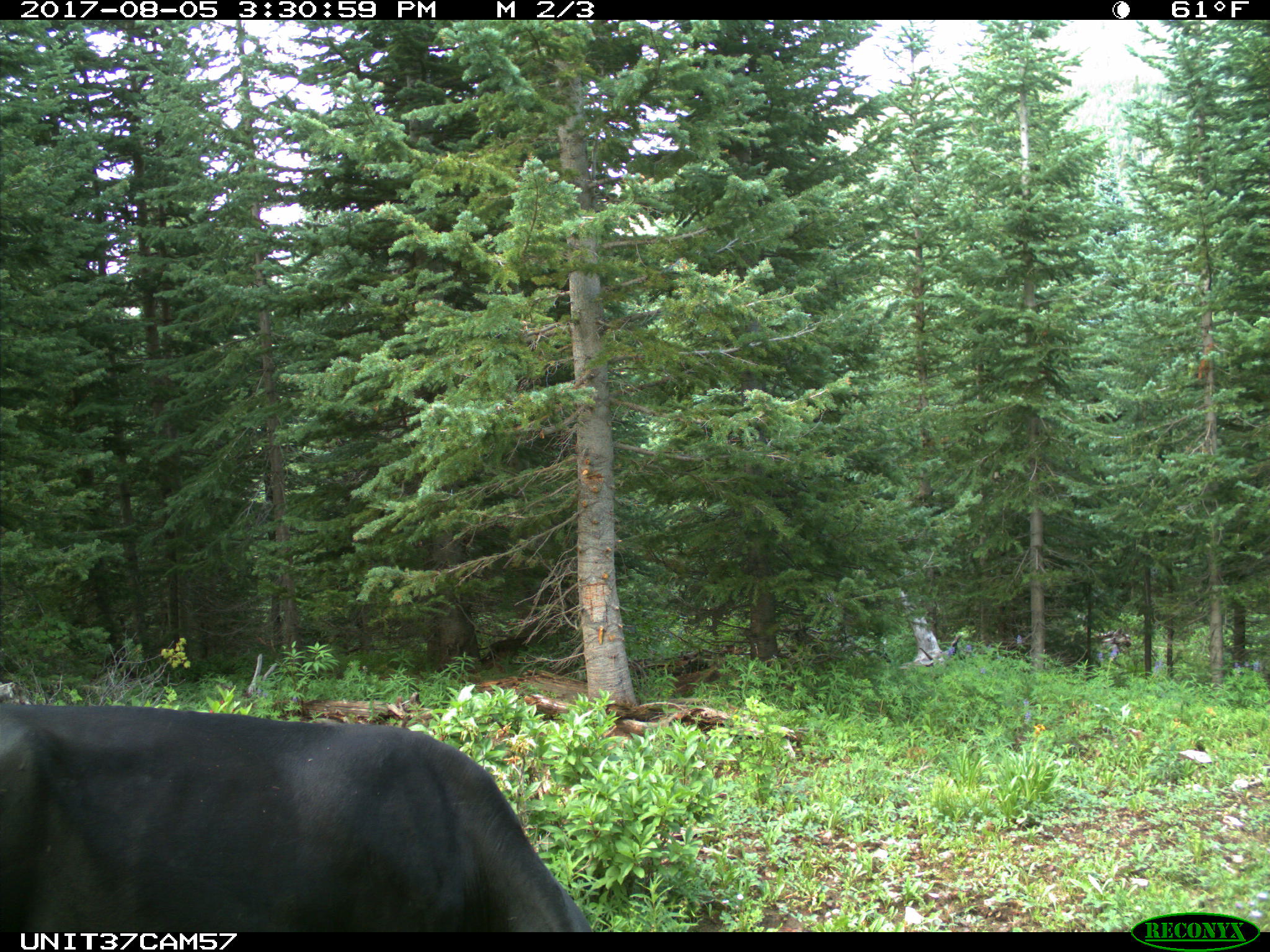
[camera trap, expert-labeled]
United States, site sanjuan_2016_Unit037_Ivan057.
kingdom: Animalia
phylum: Chordata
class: Mammalia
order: Artiodactyla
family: Bovidae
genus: Bos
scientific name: Bos taurus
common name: domestic cow